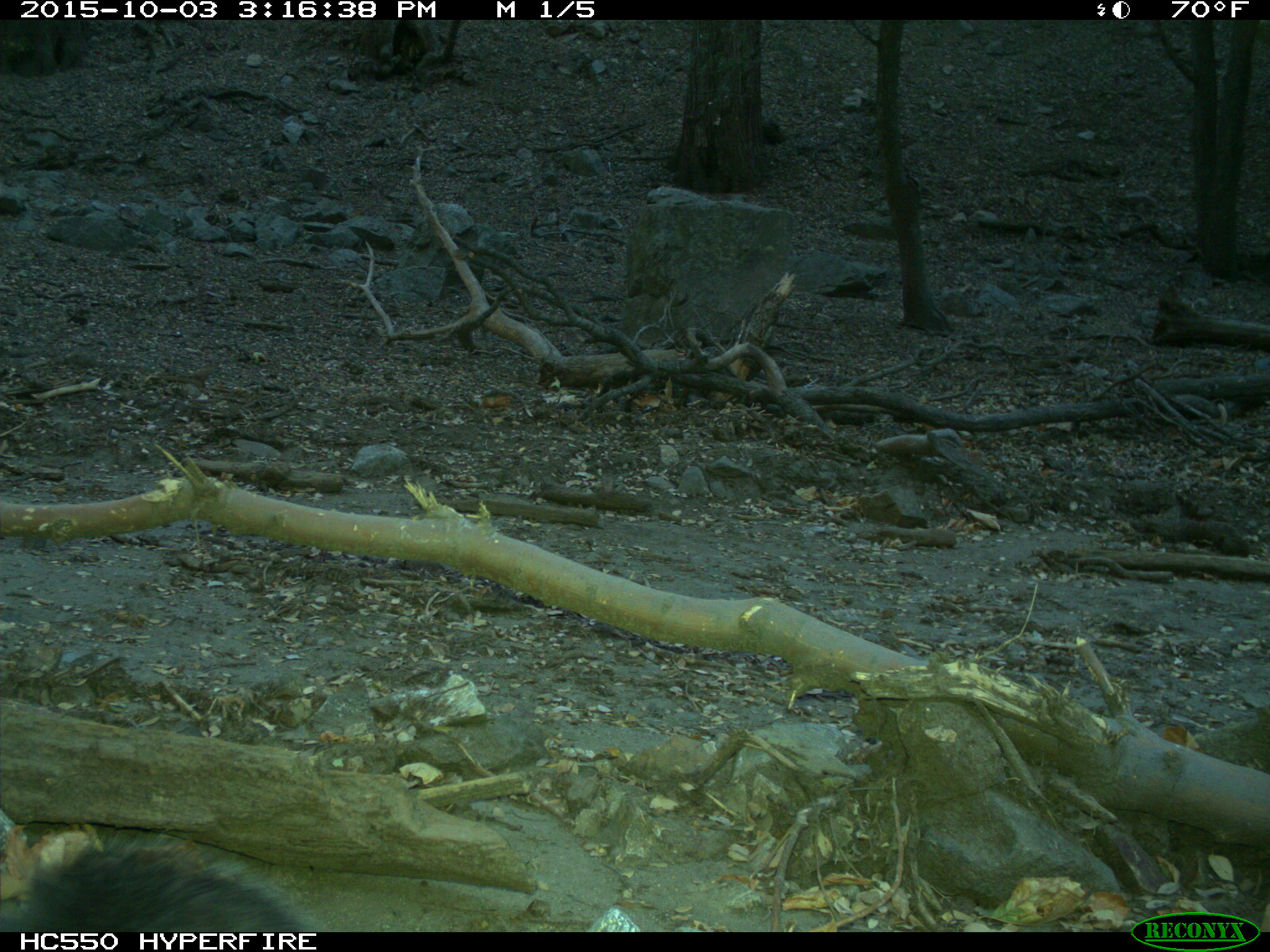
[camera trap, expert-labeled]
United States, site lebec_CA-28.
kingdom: Animalia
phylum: Chordata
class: Mammalia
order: Rodentia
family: Sciuridae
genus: Sciurus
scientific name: Sciurus carolinensis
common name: eastern gray squirrel